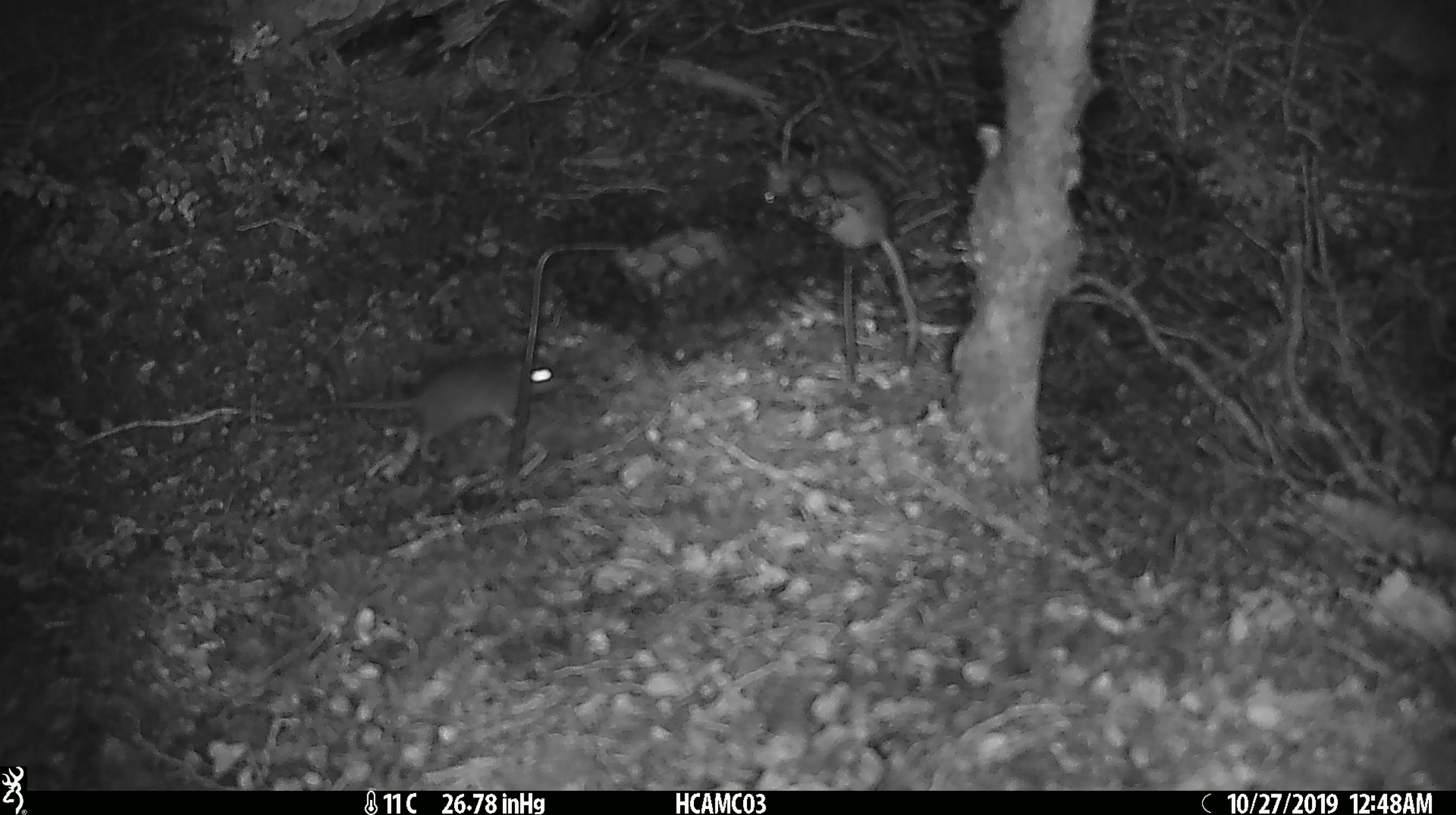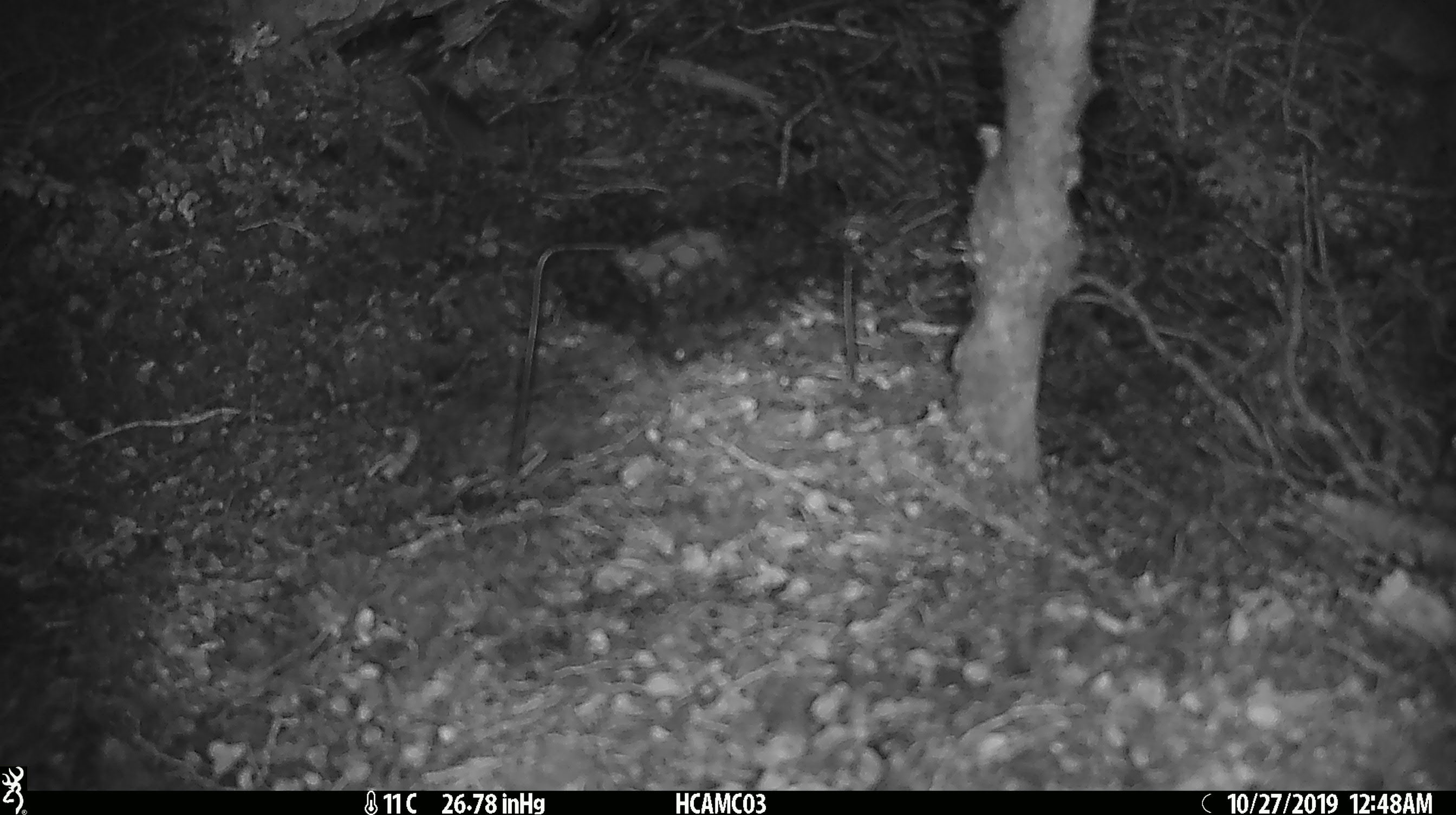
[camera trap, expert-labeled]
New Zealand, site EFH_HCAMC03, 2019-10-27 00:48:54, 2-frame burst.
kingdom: Animalia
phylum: Chordata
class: Mammalia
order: Rodentia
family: Muridae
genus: Mus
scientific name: Mus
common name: mouse